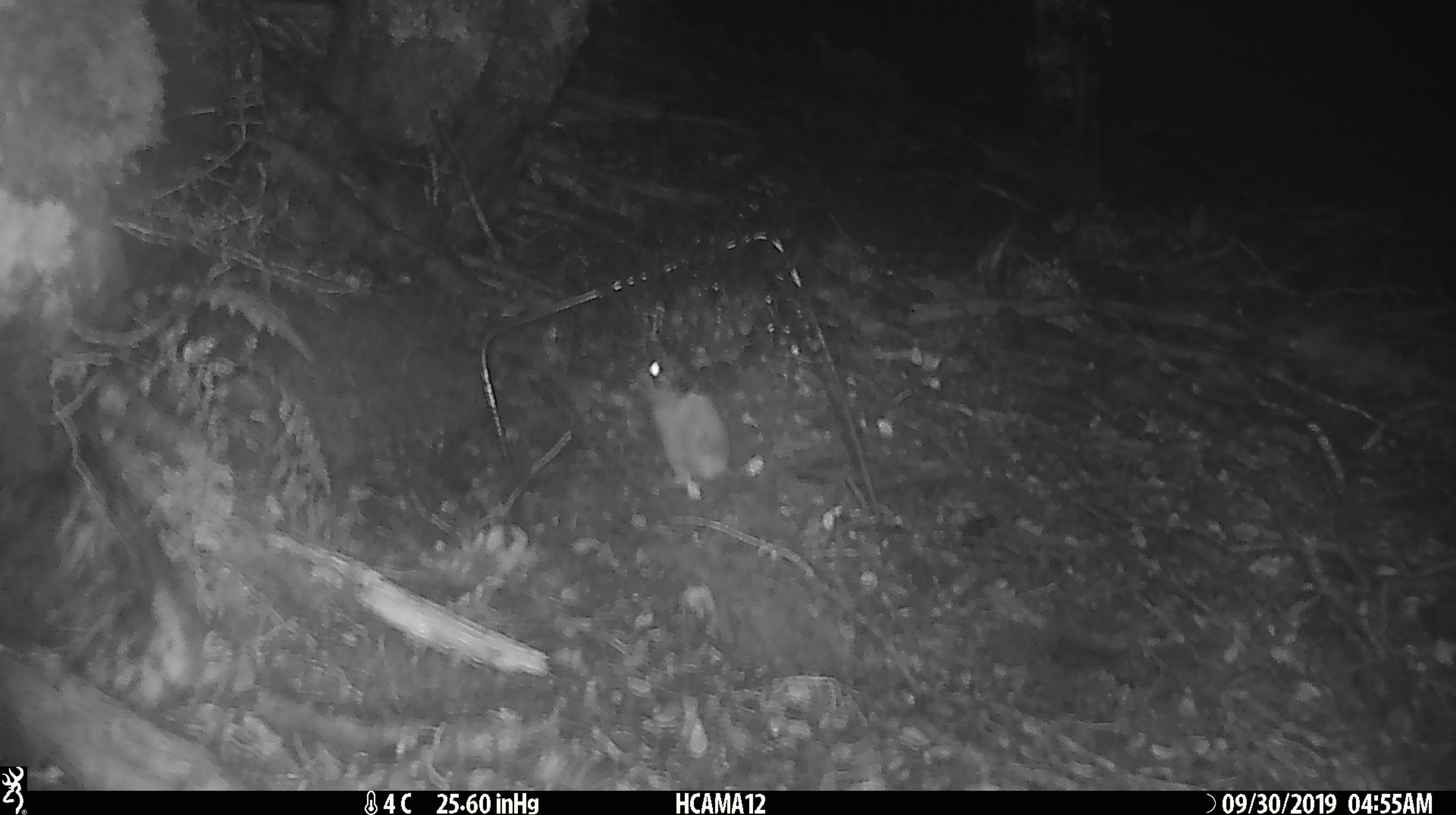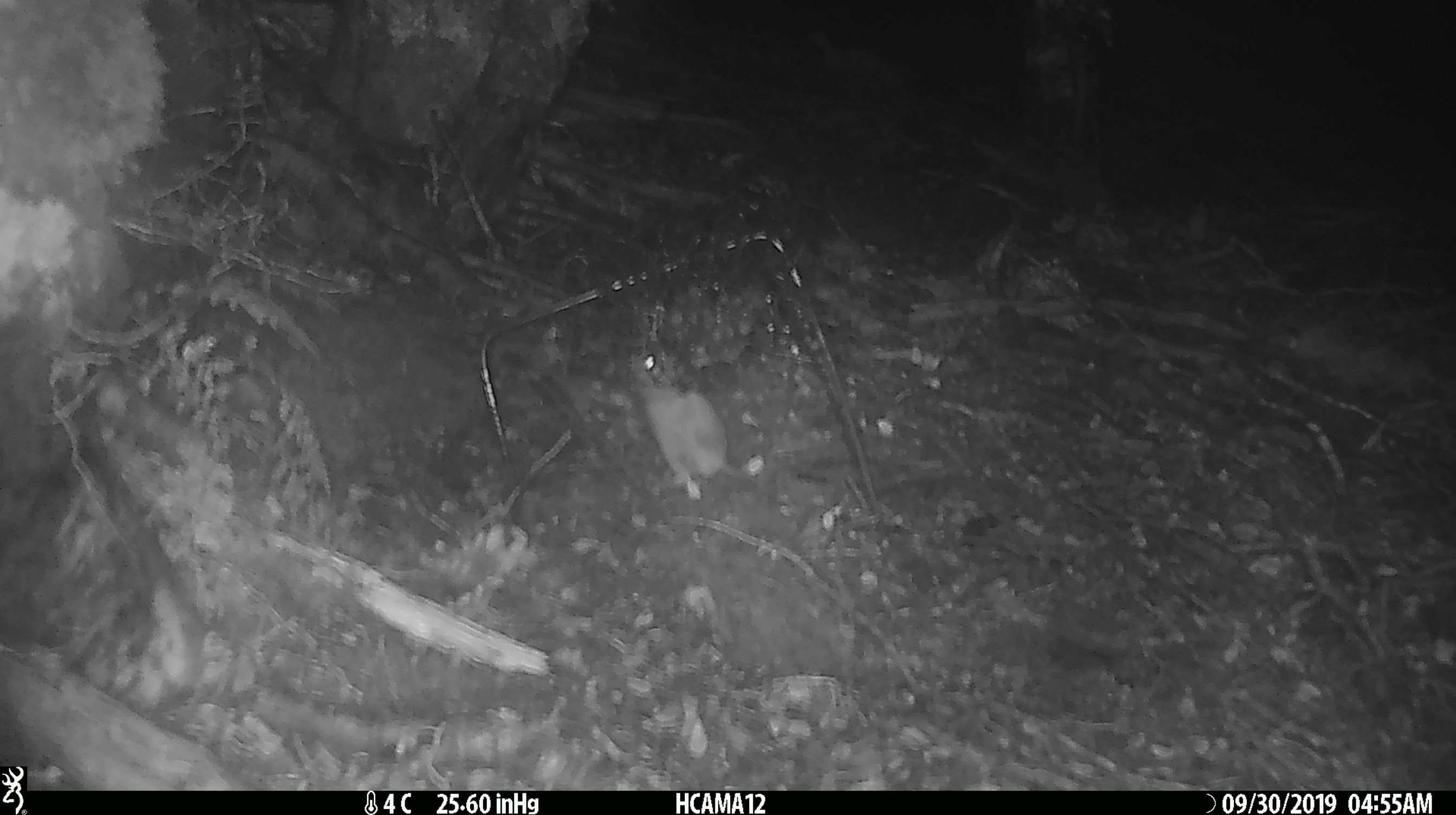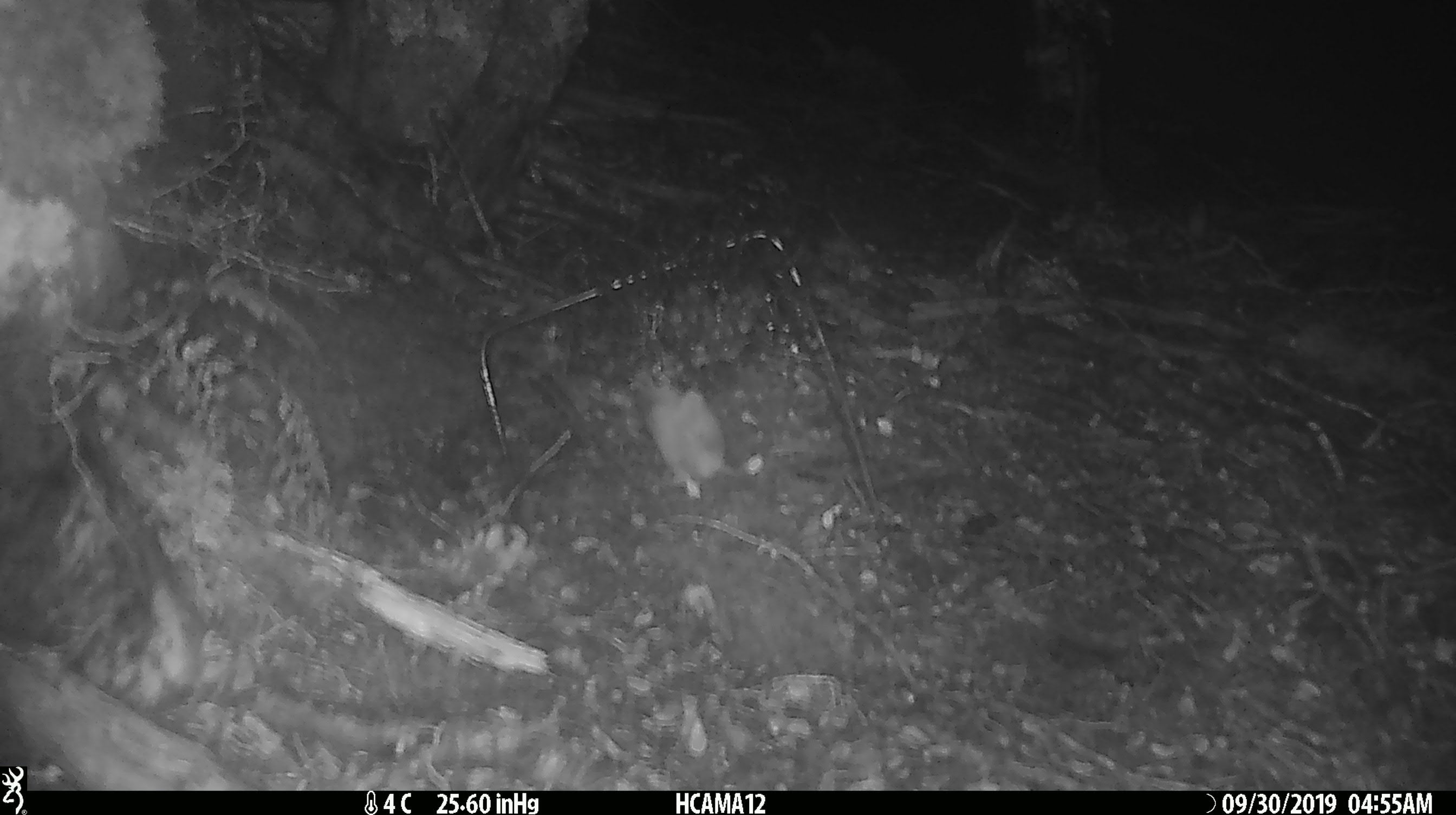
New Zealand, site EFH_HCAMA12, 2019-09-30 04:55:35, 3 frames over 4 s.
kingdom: Animalia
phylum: Chordata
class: Mammalia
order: Rodentia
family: Muridae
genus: Mus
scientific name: Mus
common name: mouse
Mouse (Mus).